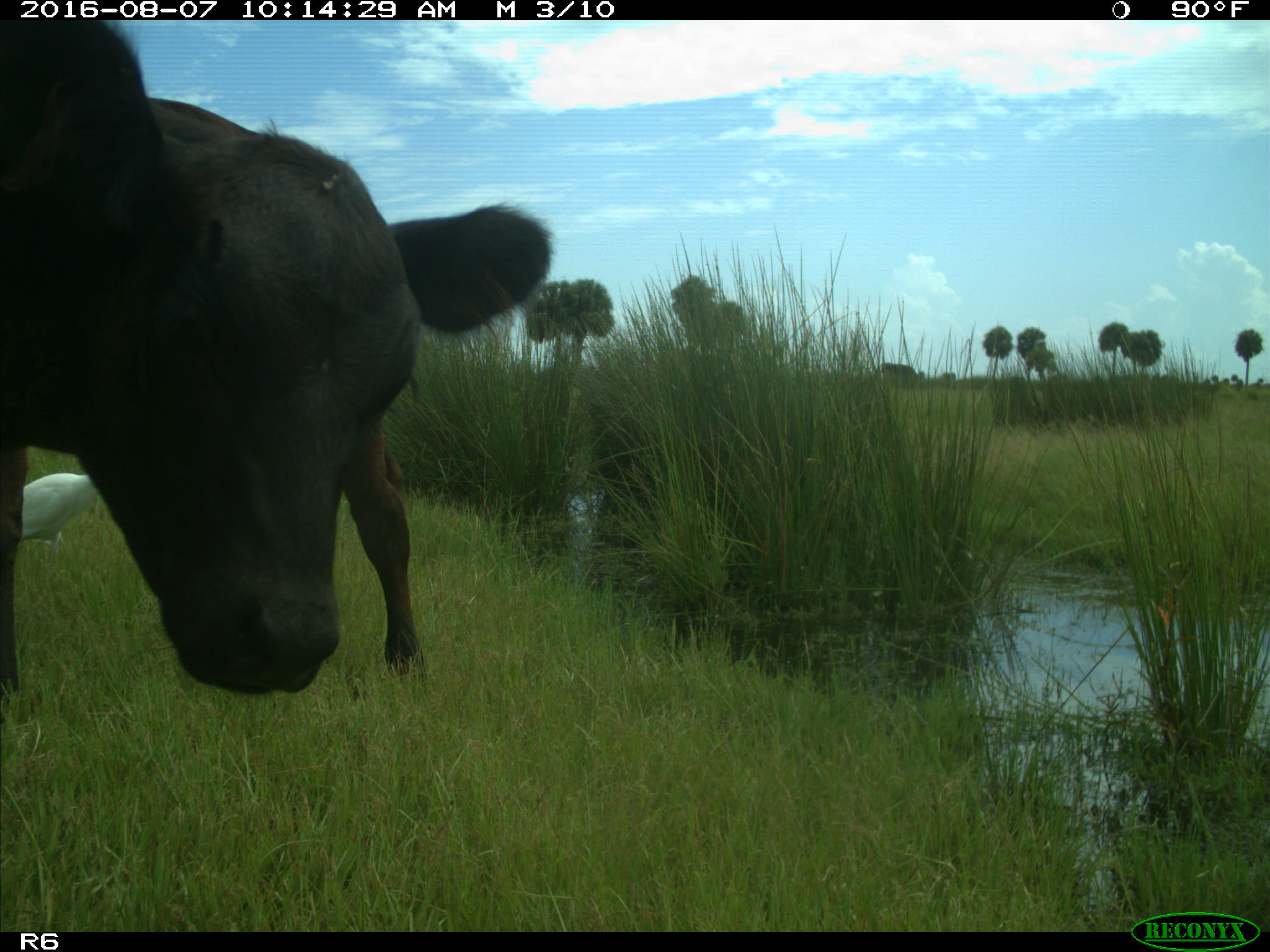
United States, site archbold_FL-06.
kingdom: Animalia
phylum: Chordata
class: Mammalia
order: Artiodactyla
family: Bovidae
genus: Bos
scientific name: Bos taurus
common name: domestic cow